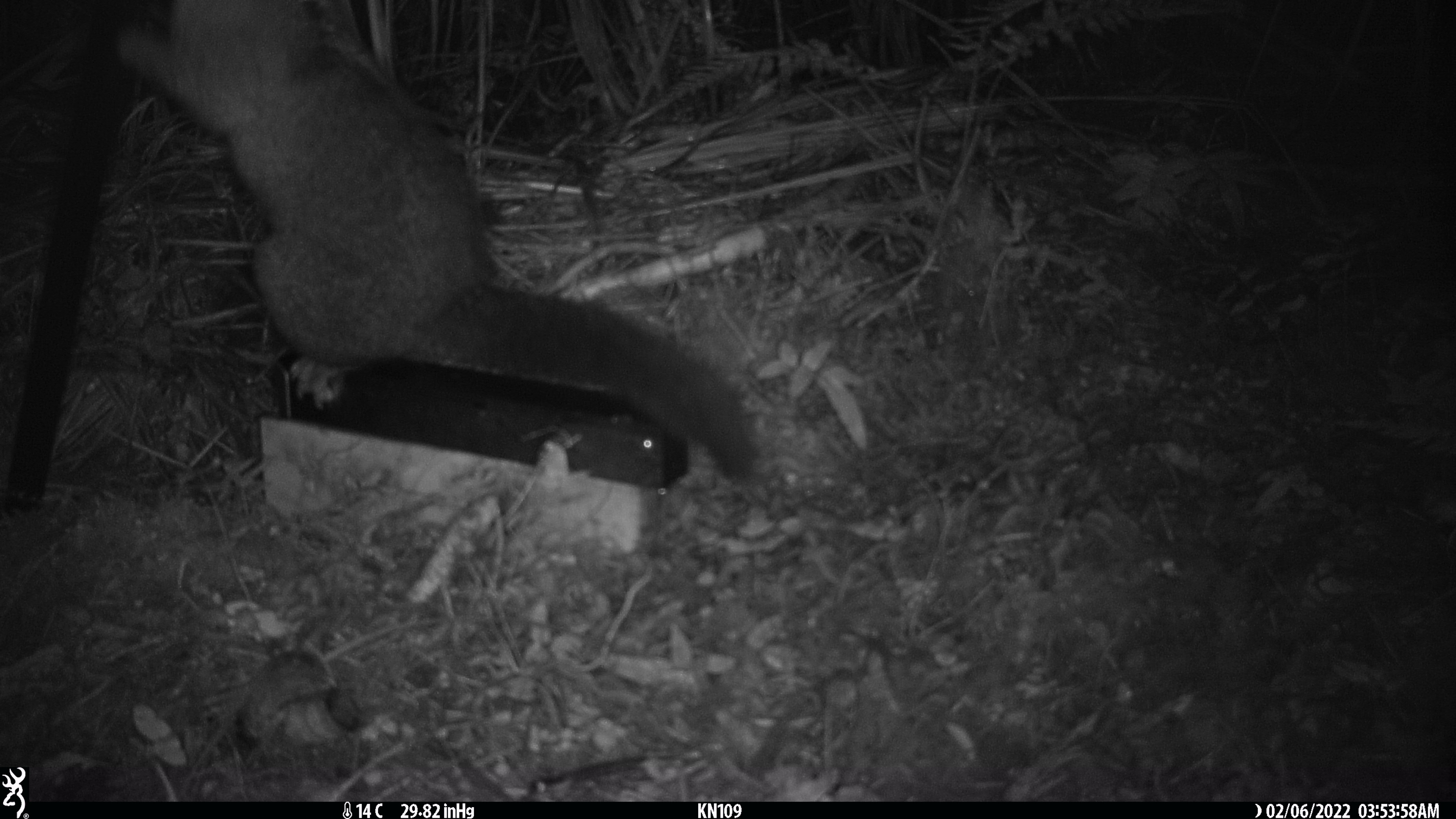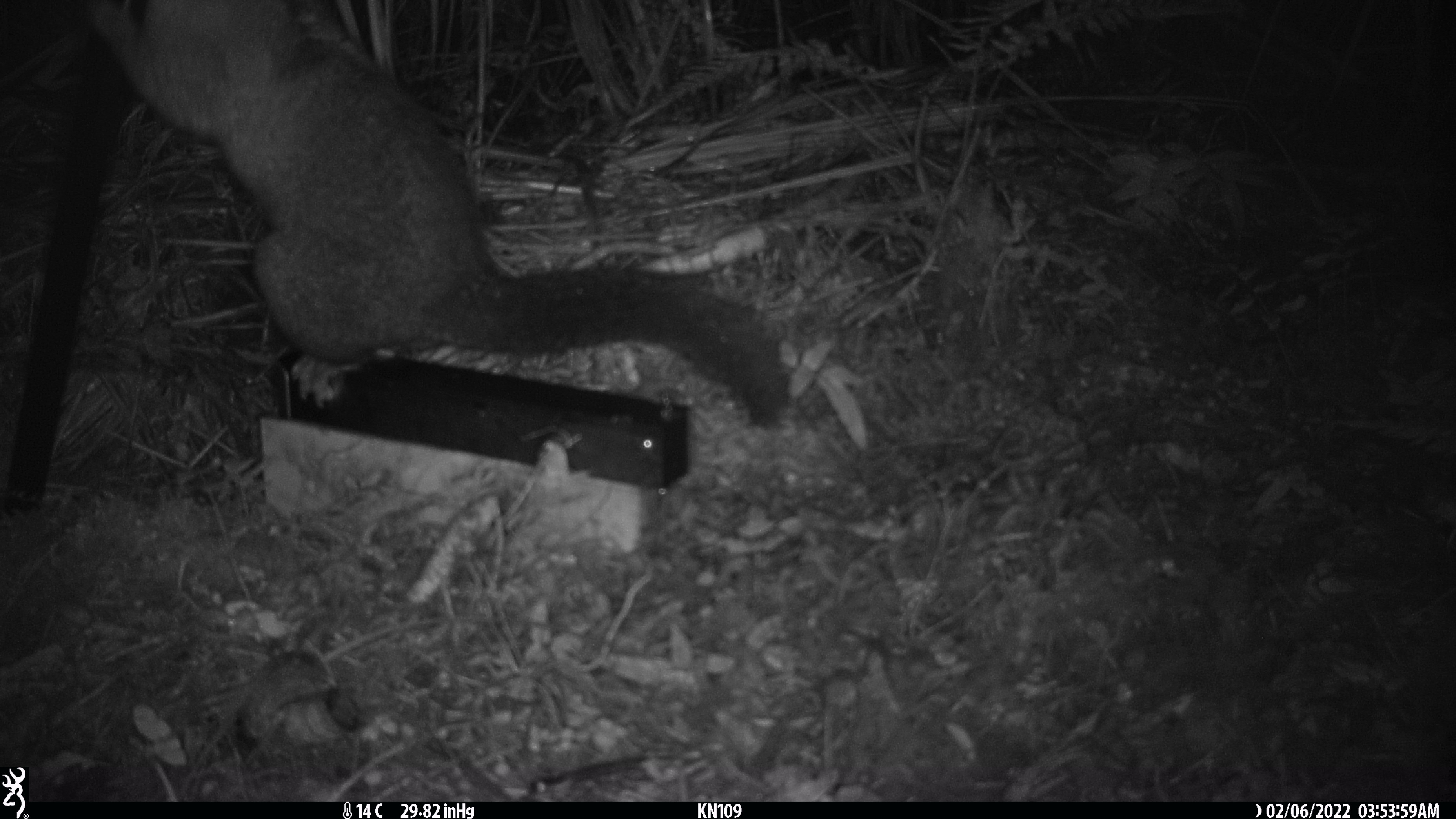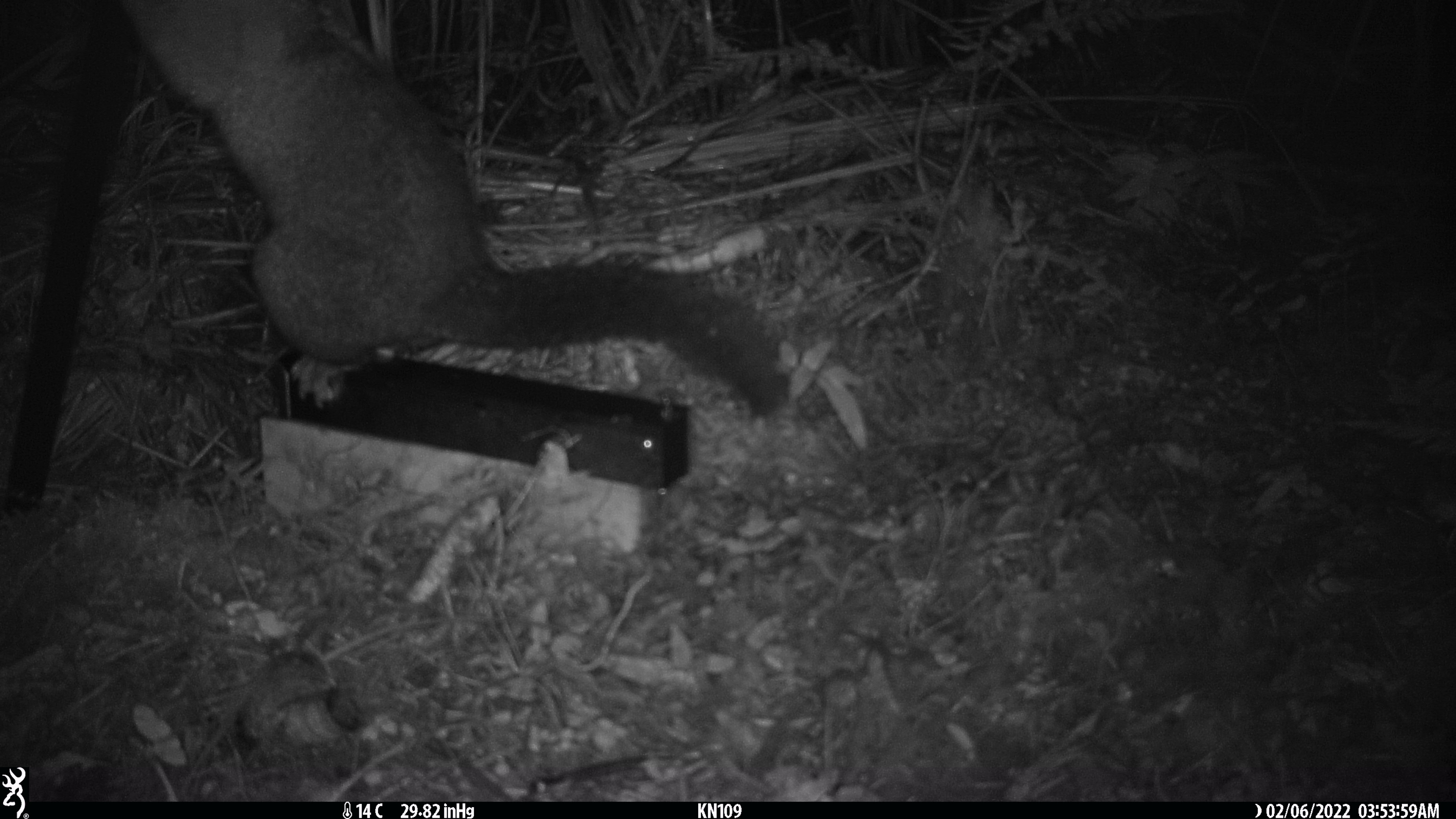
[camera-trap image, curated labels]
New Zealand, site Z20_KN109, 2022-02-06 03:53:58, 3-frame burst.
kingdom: Animalia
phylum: Chordata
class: Mammalia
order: Diprotodontia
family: Phalangeridae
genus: Trichosurus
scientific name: Trichosurus vulpecula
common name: common brushtail possum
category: possum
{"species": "possum (common brushtail possum) (Trichosurus vulpecula)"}